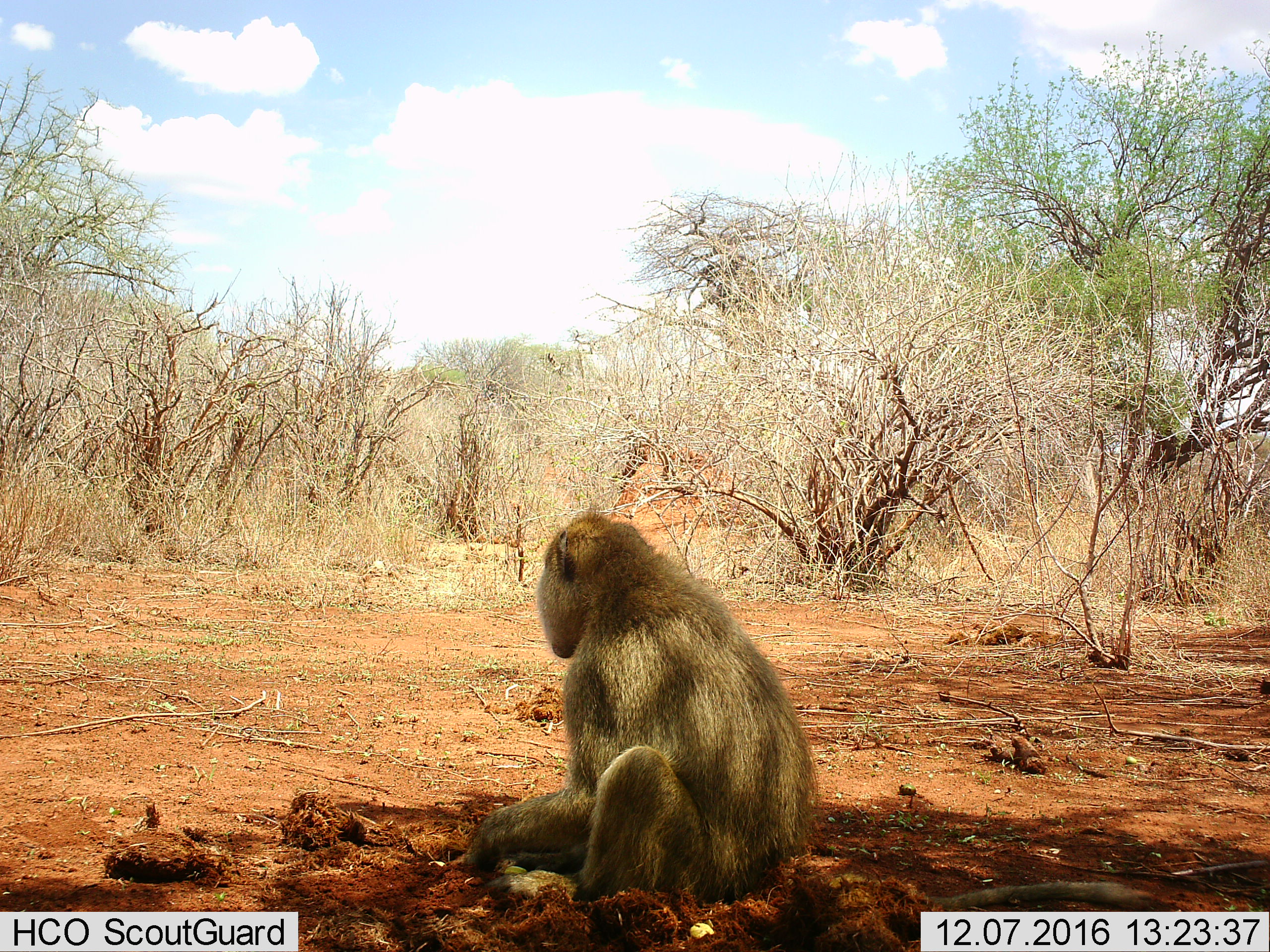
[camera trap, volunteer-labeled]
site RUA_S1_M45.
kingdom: Animalia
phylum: Chordata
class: Mammalia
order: Primates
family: Cercopithecidae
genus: Papio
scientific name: Papio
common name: baboon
Baboon (Papio), count 1. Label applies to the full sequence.